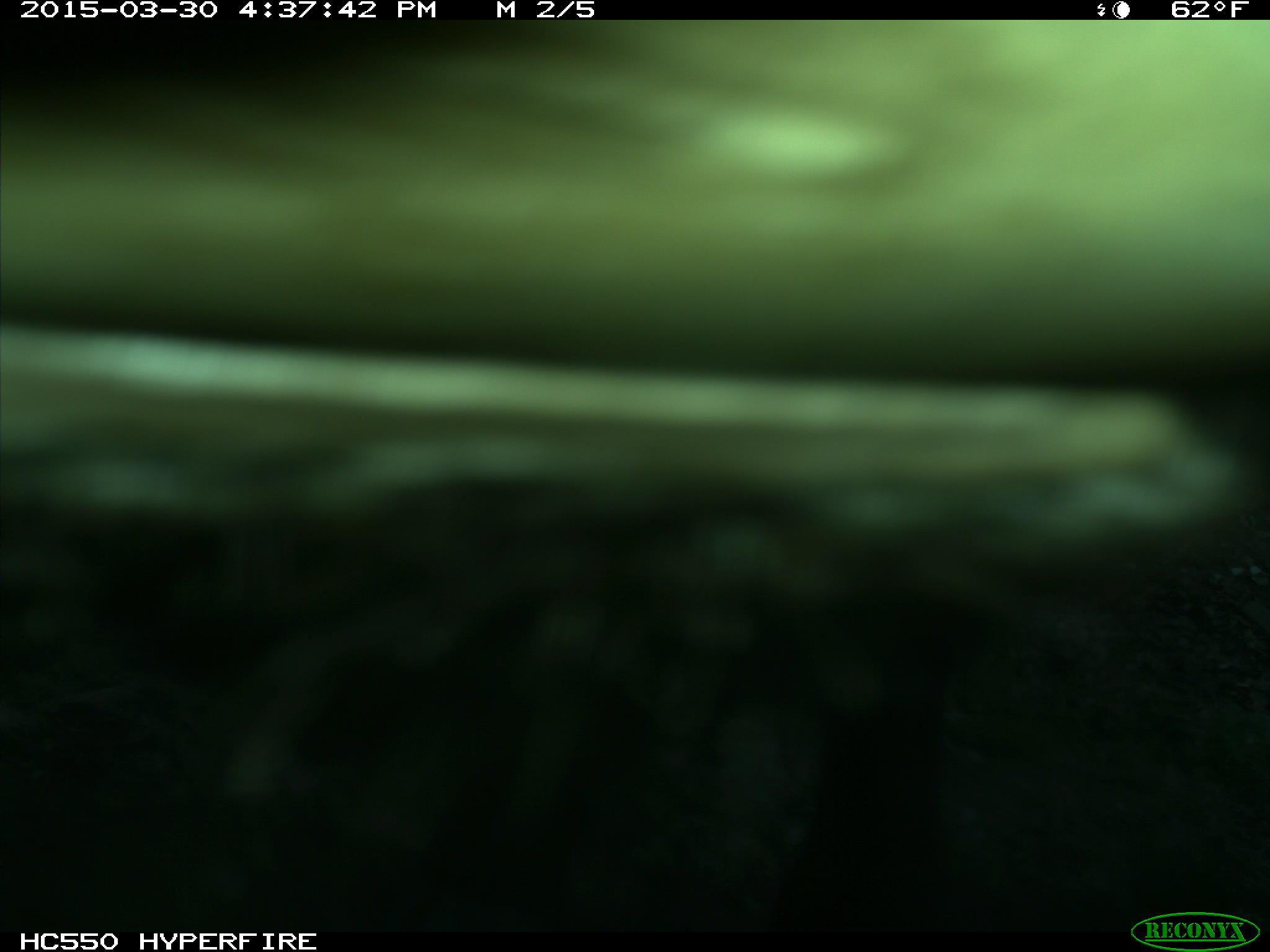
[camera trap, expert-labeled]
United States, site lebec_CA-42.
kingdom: Animalia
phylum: Chordata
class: Mammalia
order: Artiodactyla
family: Bovidae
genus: Bos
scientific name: Bos taurus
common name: domestic cow